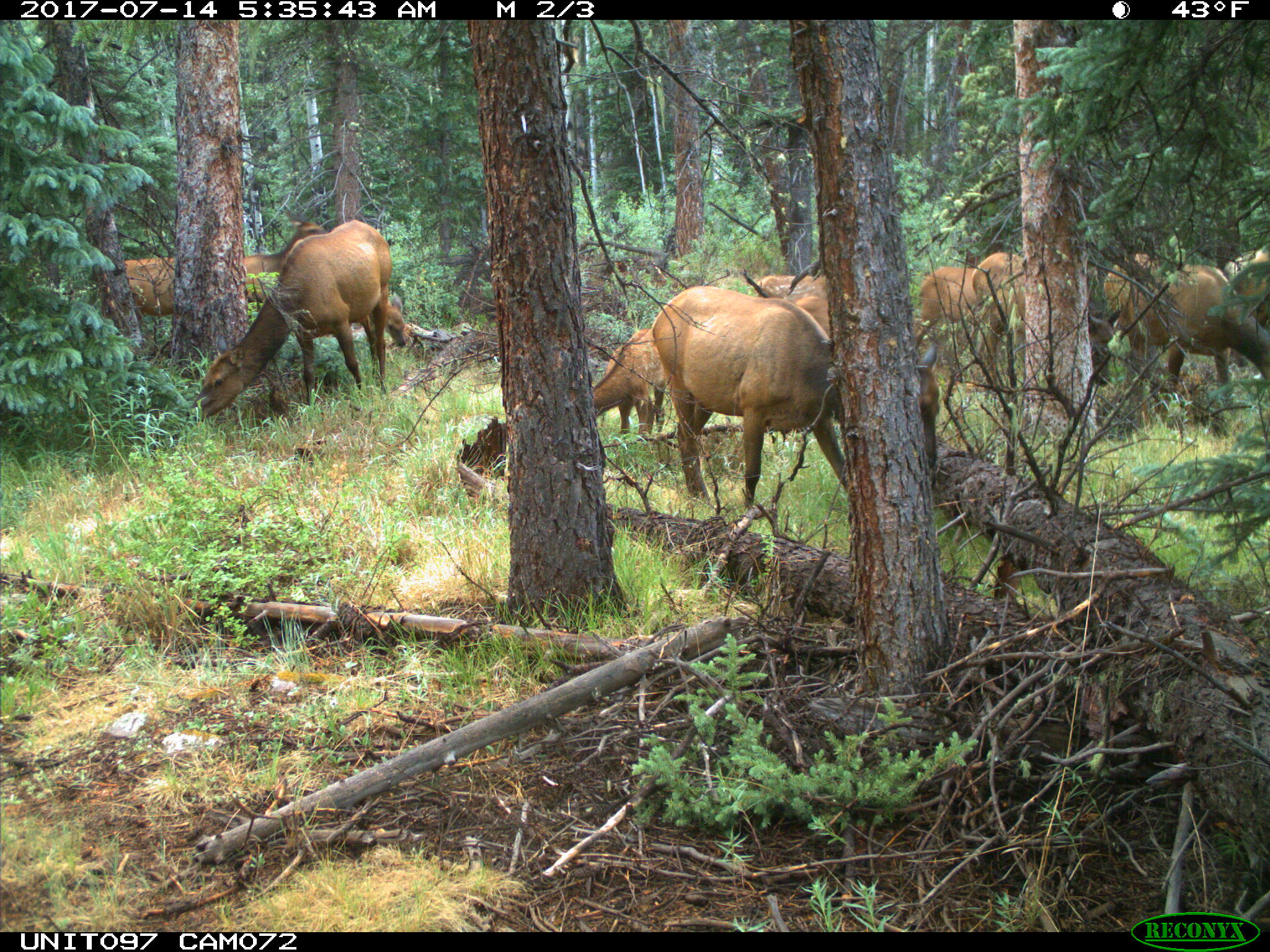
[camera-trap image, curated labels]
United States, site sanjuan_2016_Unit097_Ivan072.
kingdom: Animalia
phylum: Chordata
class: Mammalia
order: Artiodactyla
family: Cervidae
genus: Cervus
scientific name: Cervus elaphus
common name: red deer